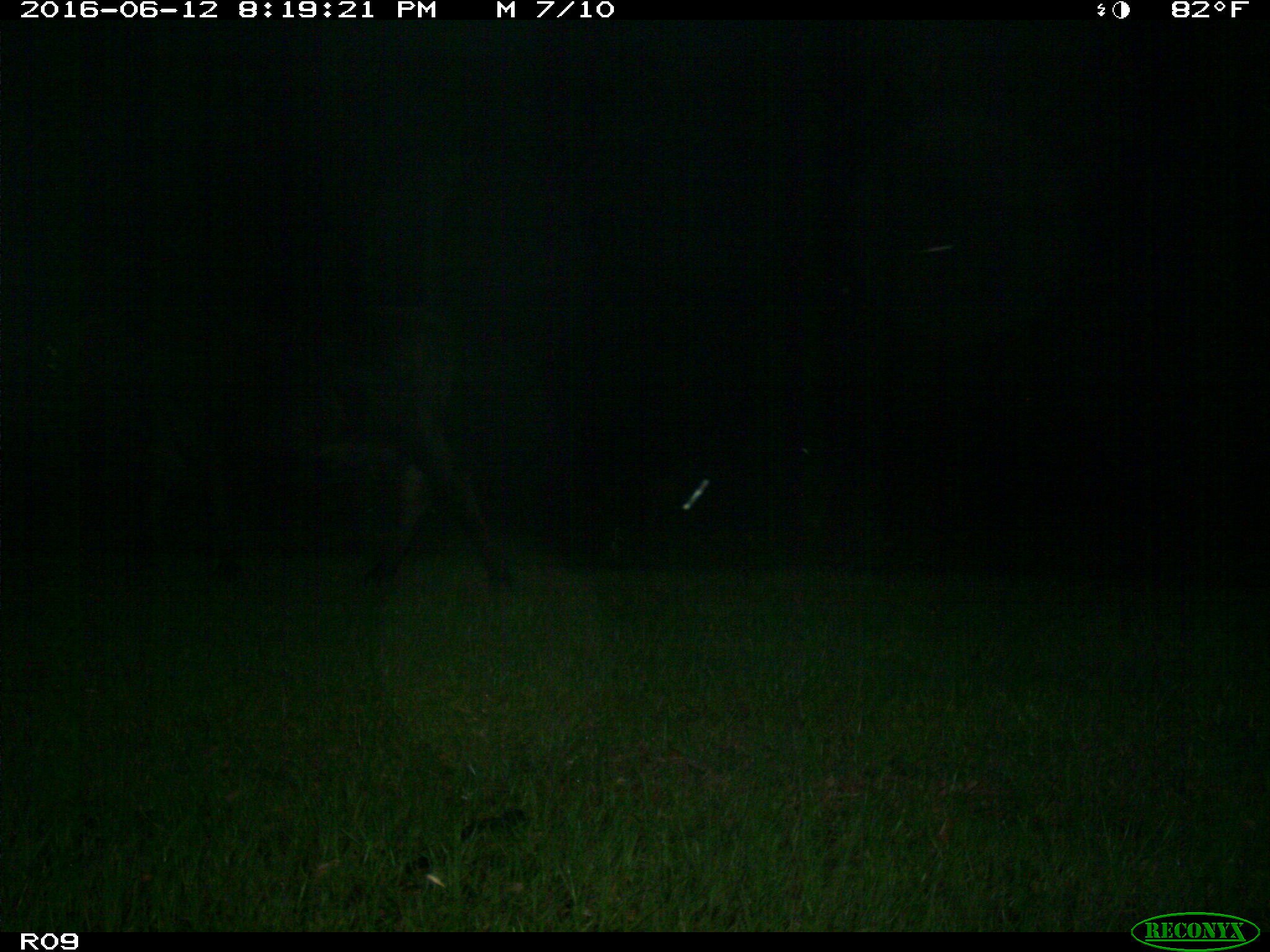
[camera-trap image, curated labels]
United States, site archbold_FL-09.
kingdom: Animalia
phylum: Chordata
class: Mammalia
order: Artiodactyla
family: Bovidae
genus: Bos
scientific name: Bos taurus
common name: domestic cow